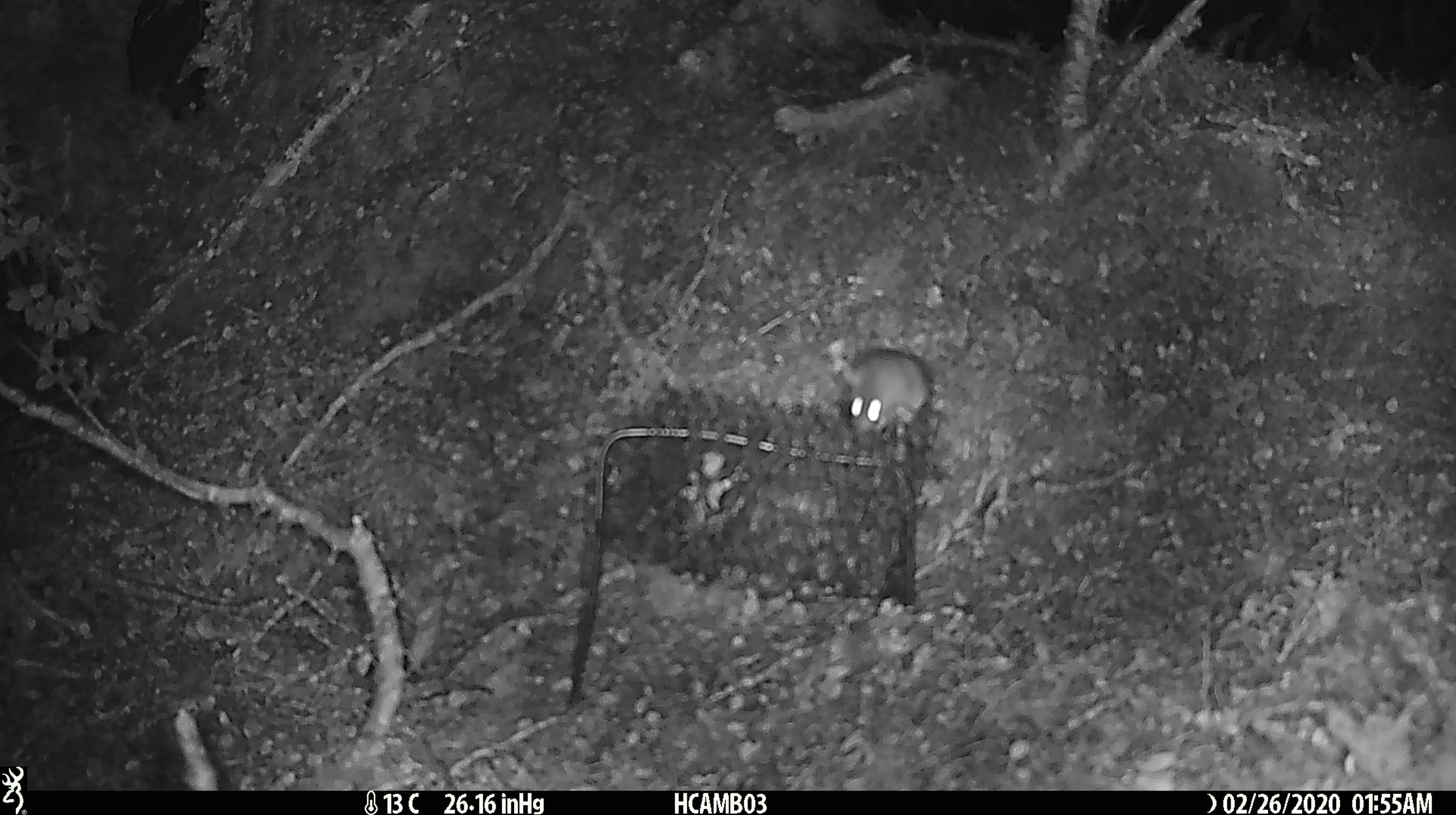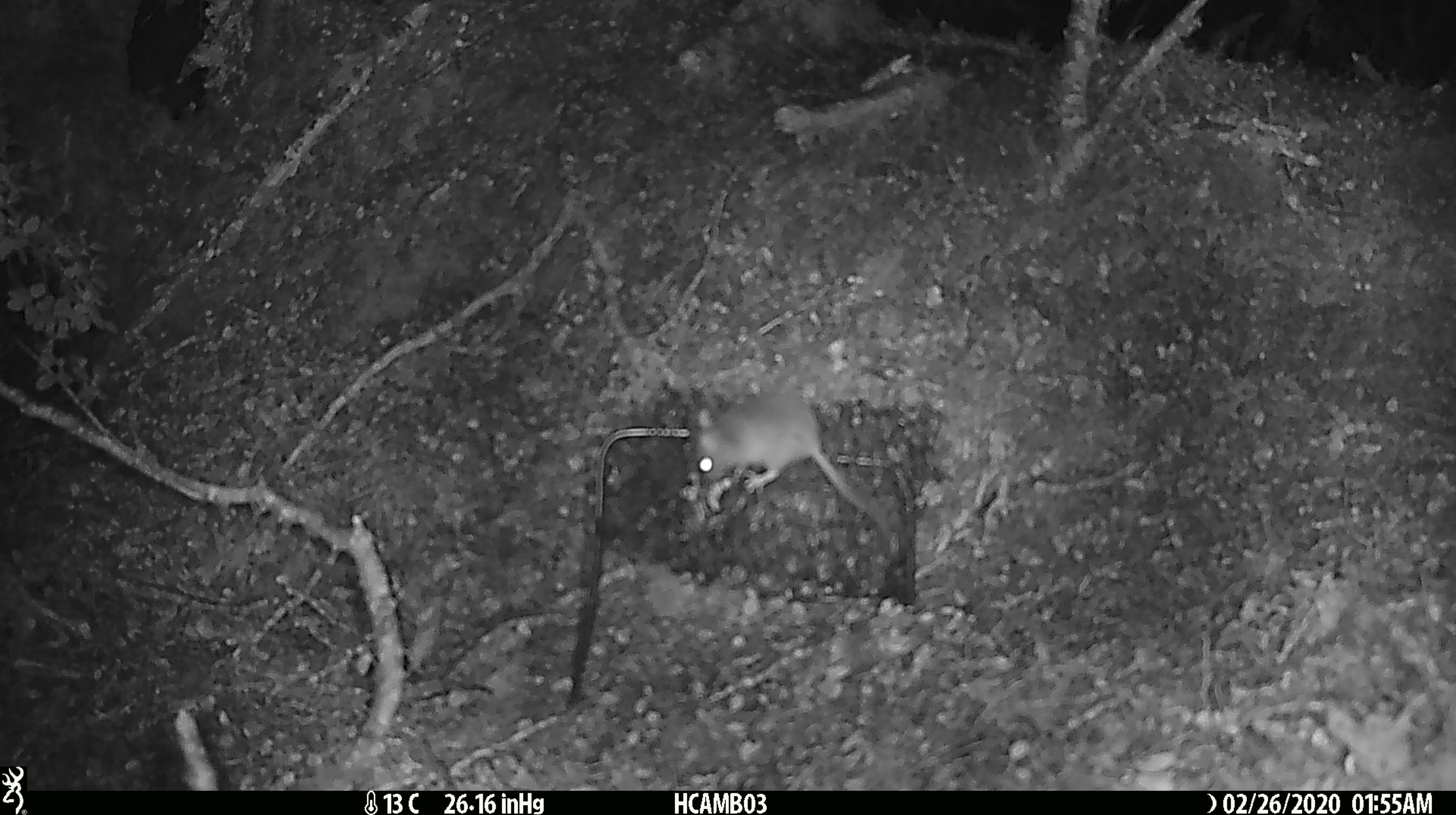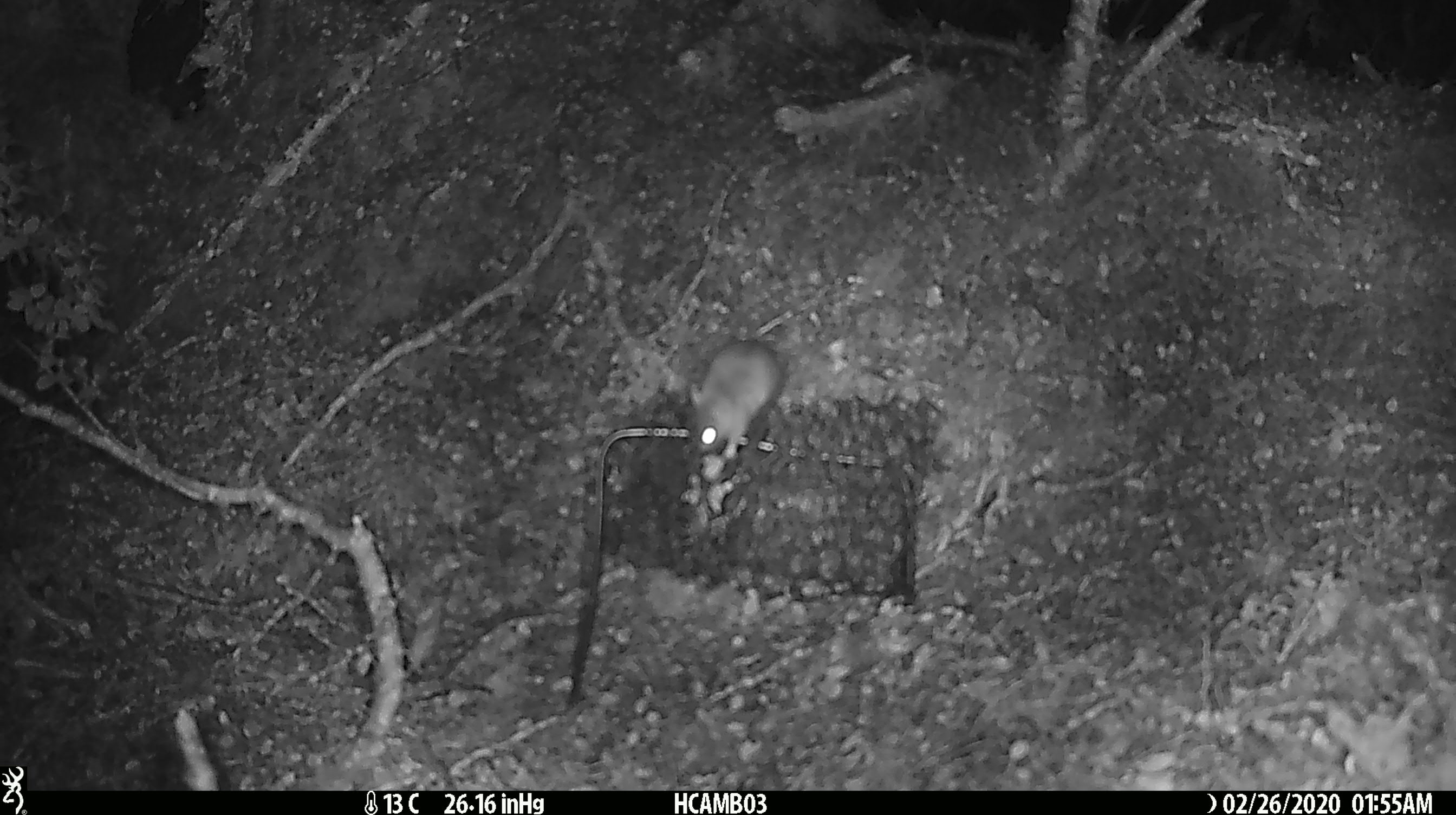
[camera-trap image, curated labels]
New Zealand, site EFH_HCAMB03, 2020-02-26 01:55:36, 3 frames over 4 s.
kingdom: Animalia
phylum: Chordata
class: Mammalia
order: Rodentia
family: Muridae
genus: Mus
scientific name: Mus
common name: mouse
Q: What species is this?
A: Mouse (Mus).